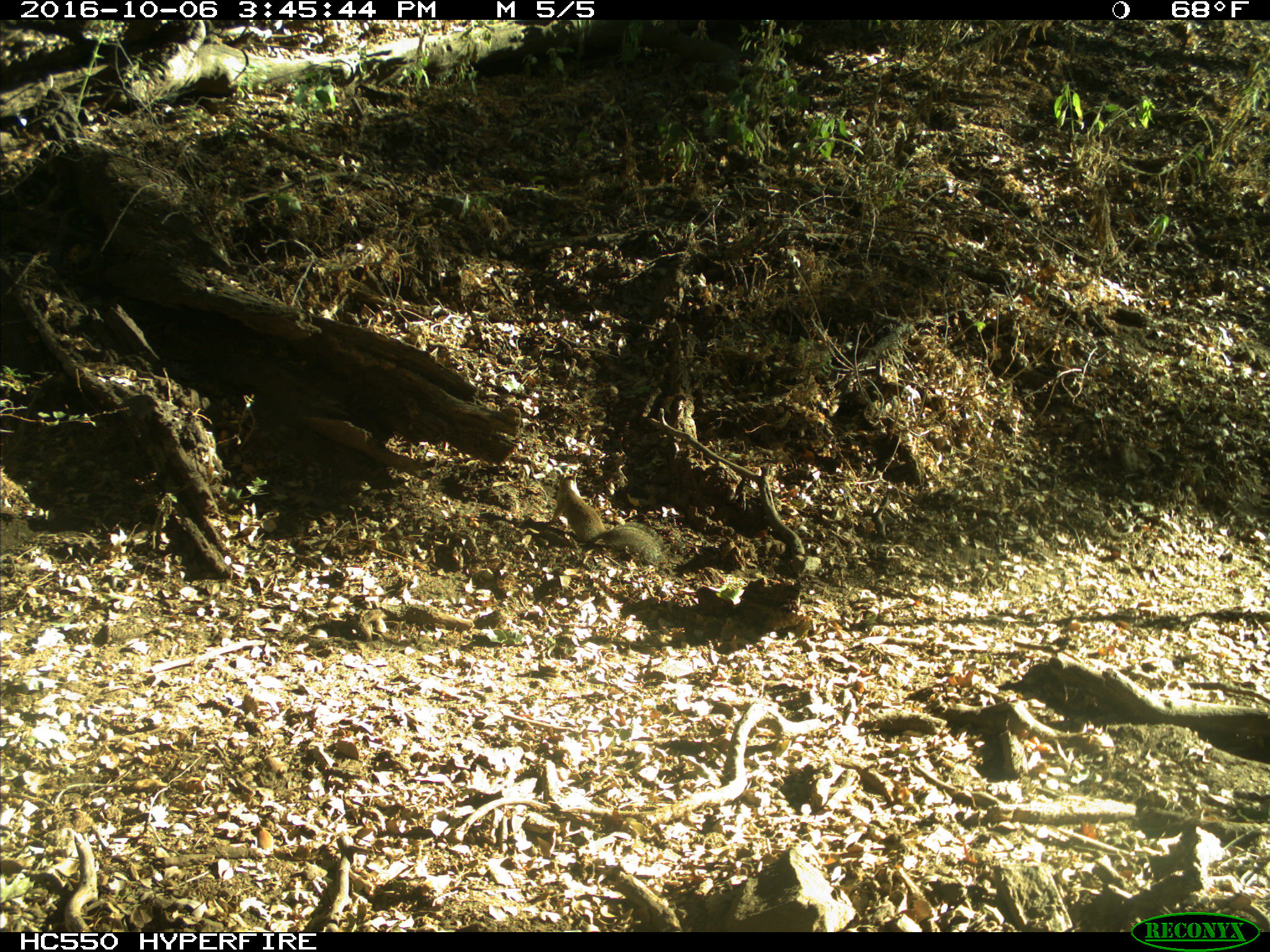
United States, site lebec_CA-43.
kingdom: Animalia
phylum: Chordata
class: Mammalia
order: Rodentia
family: Sciuridae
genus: Otospermophilus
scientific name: Otospermophilus beecheyi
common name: california ground squirrel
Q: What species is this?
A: Otospermophilus beecheyi (california ground squirrel).